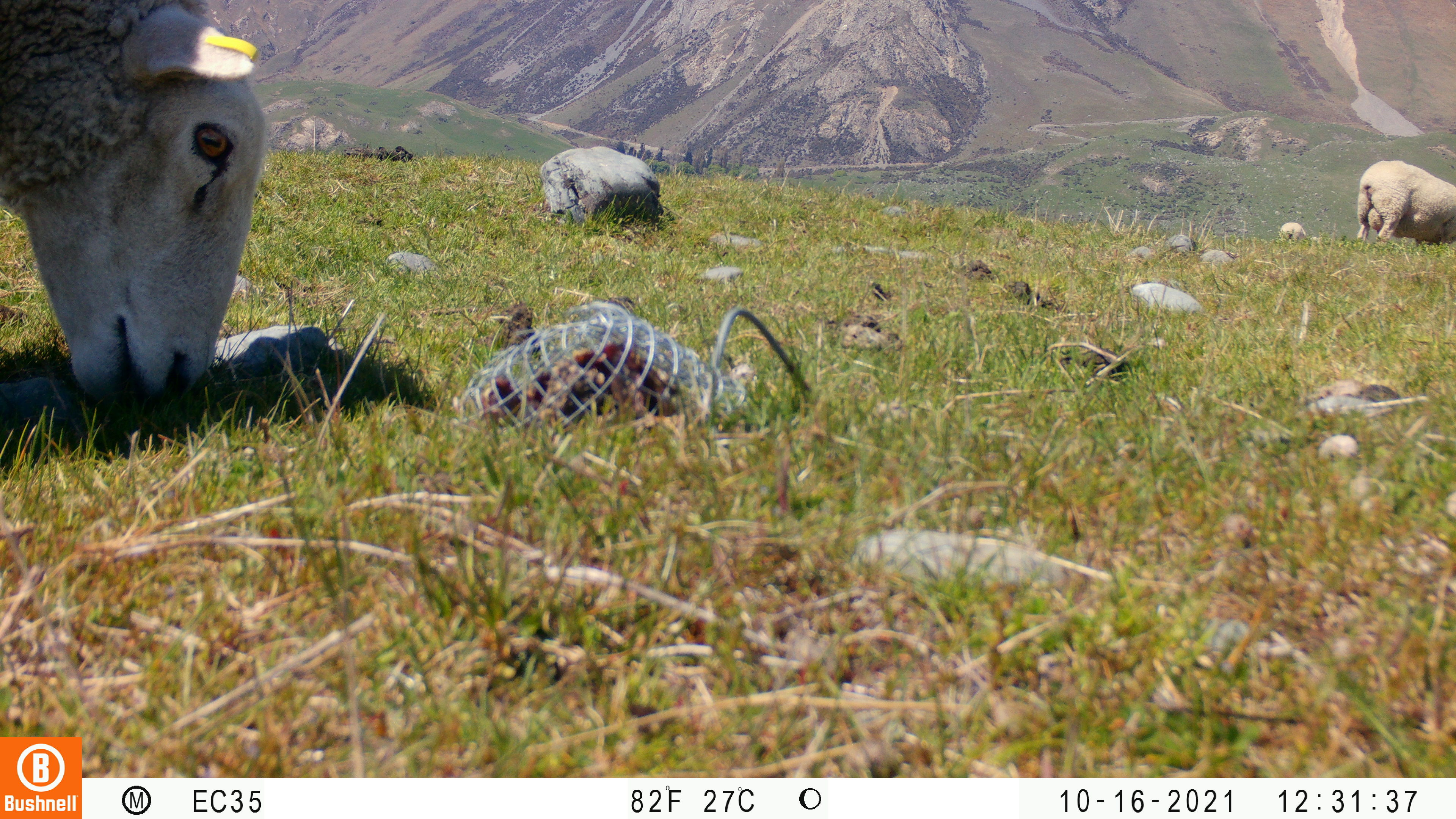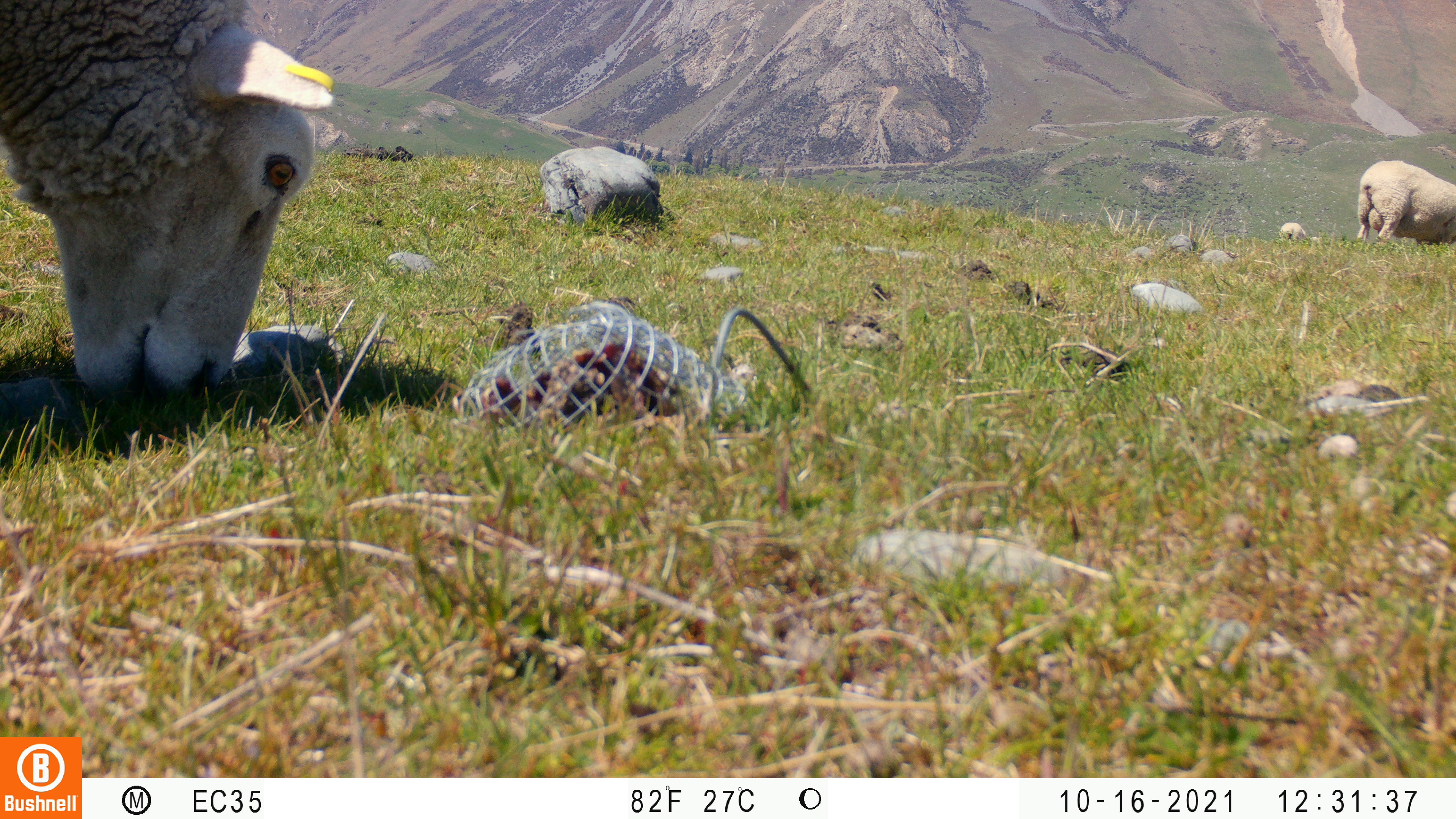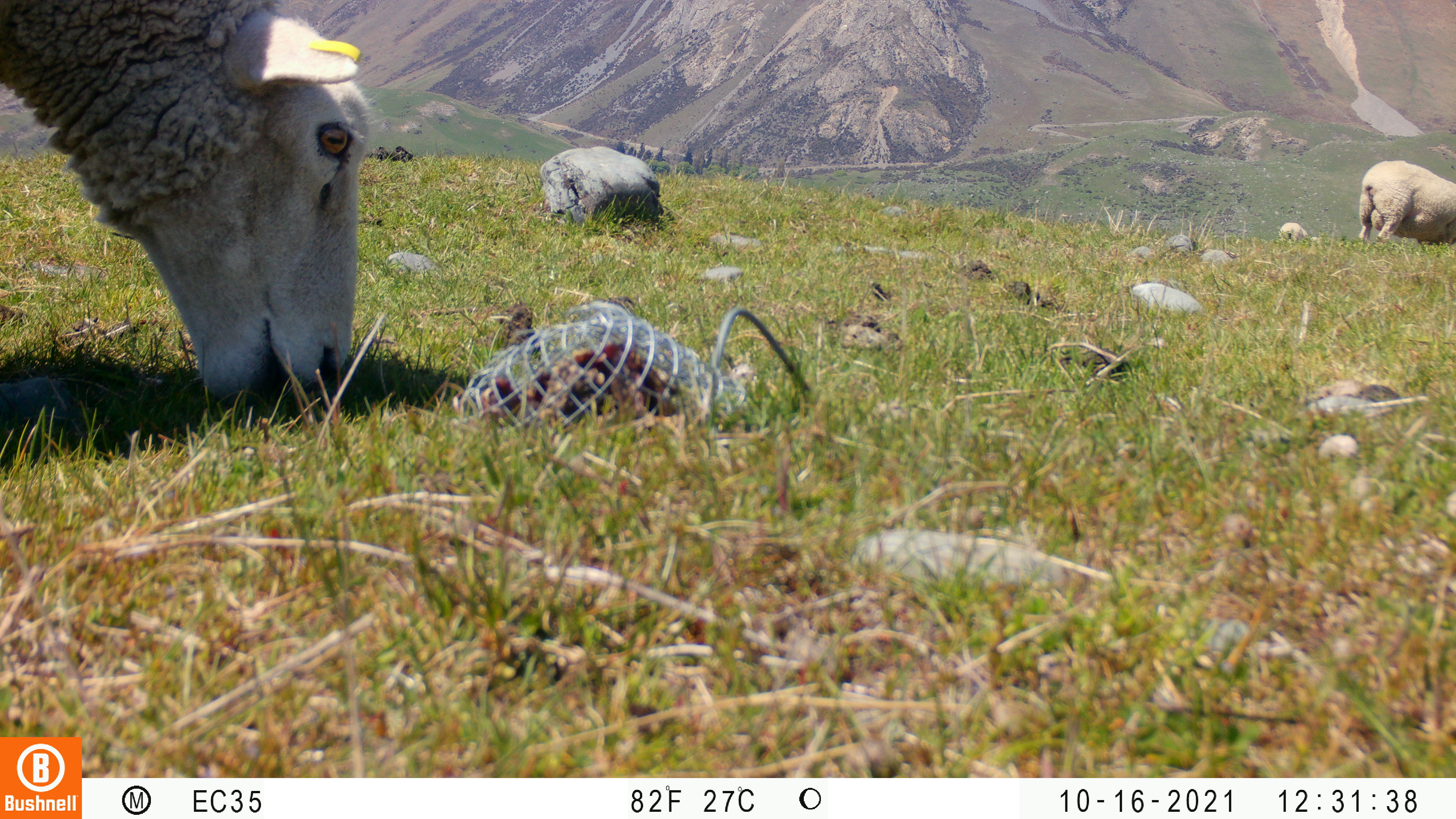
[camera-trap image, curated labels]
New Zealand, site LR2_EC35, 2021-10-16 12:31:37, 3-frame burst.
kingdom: Animalia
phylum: Chordata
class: Mammalia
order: Artiodactyla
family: Bovidae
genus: Bos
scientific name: Bos taurus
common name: domestic cow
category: cow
Cow (domestic cow) (Bos taurus).